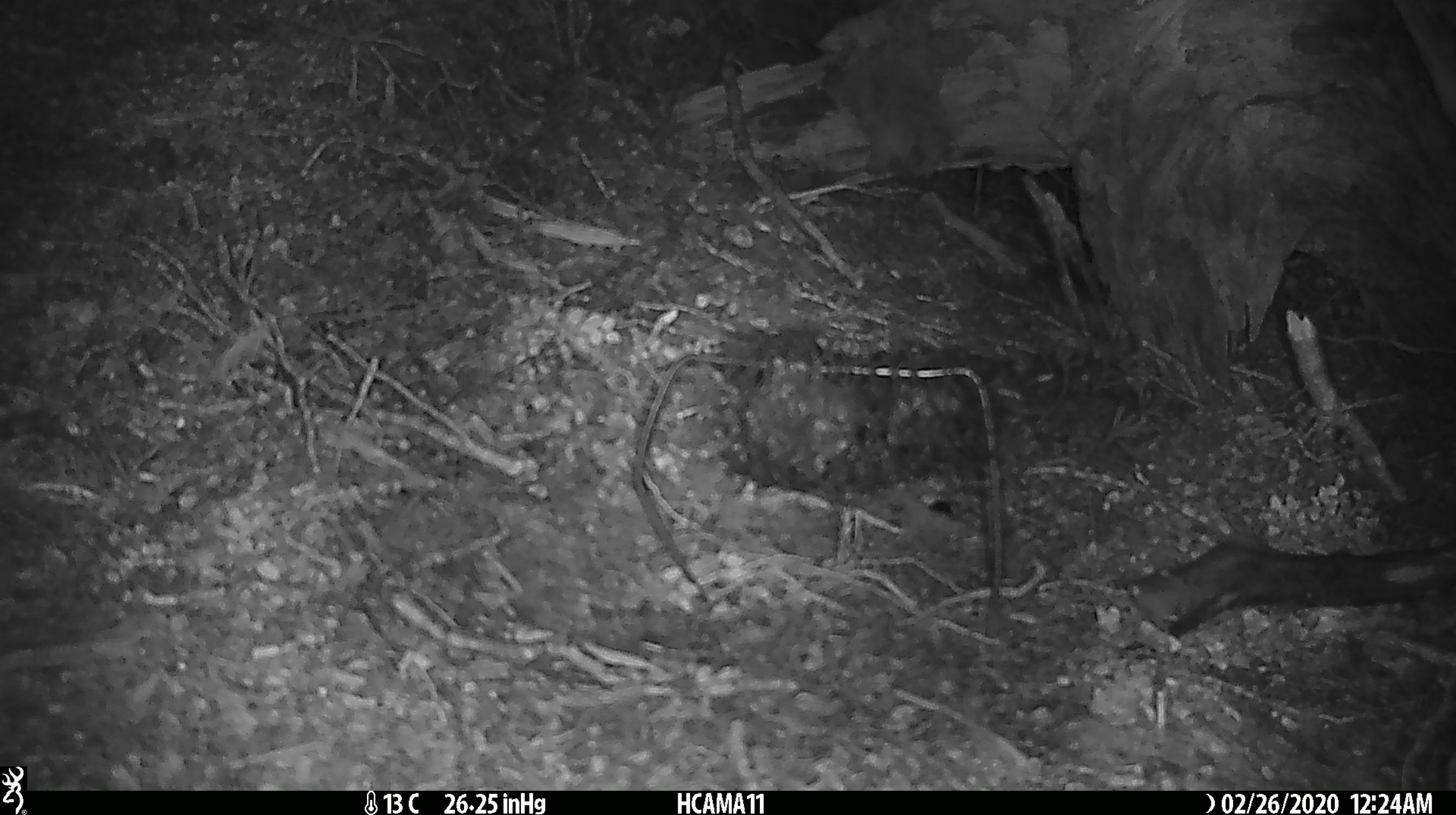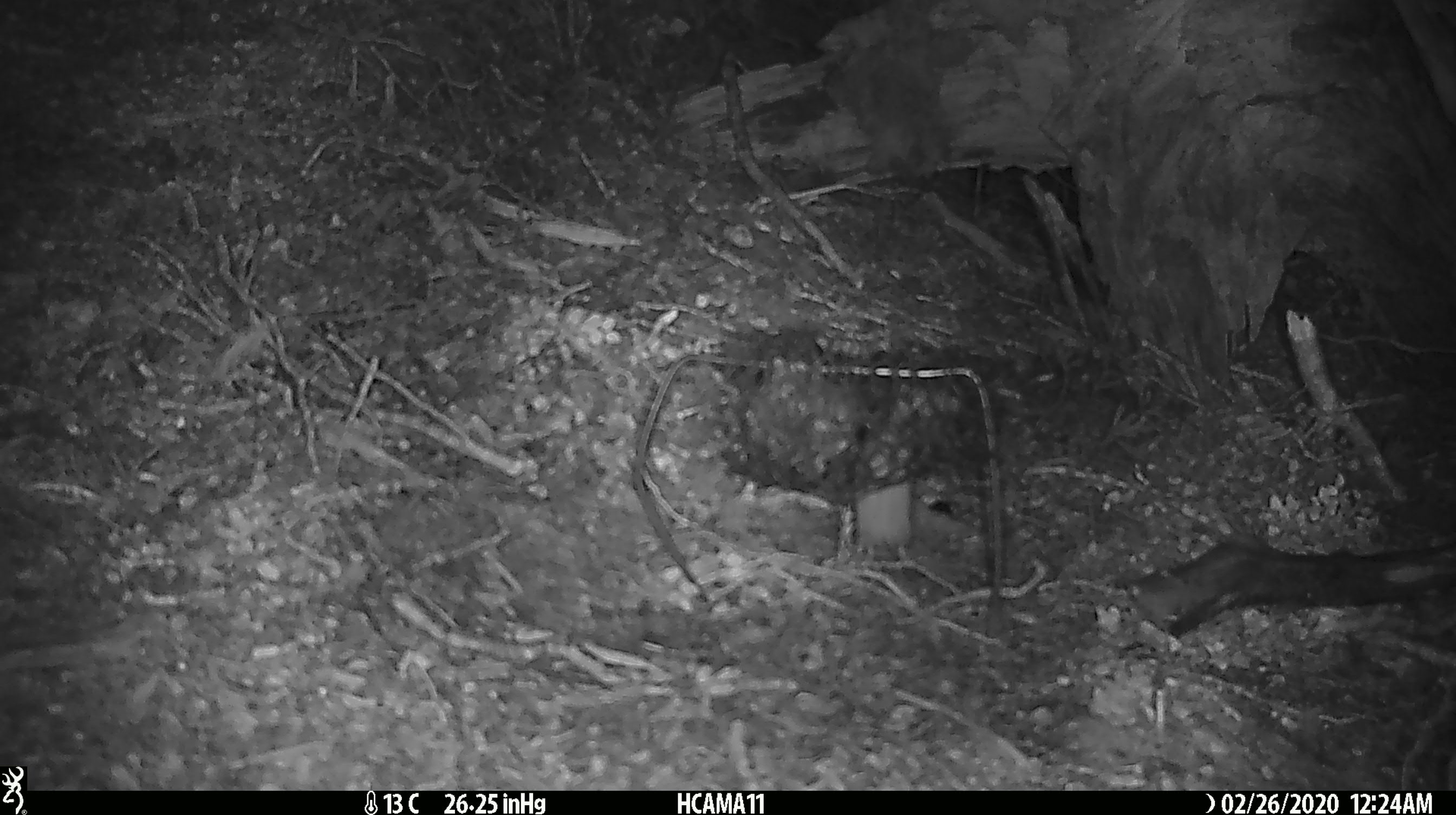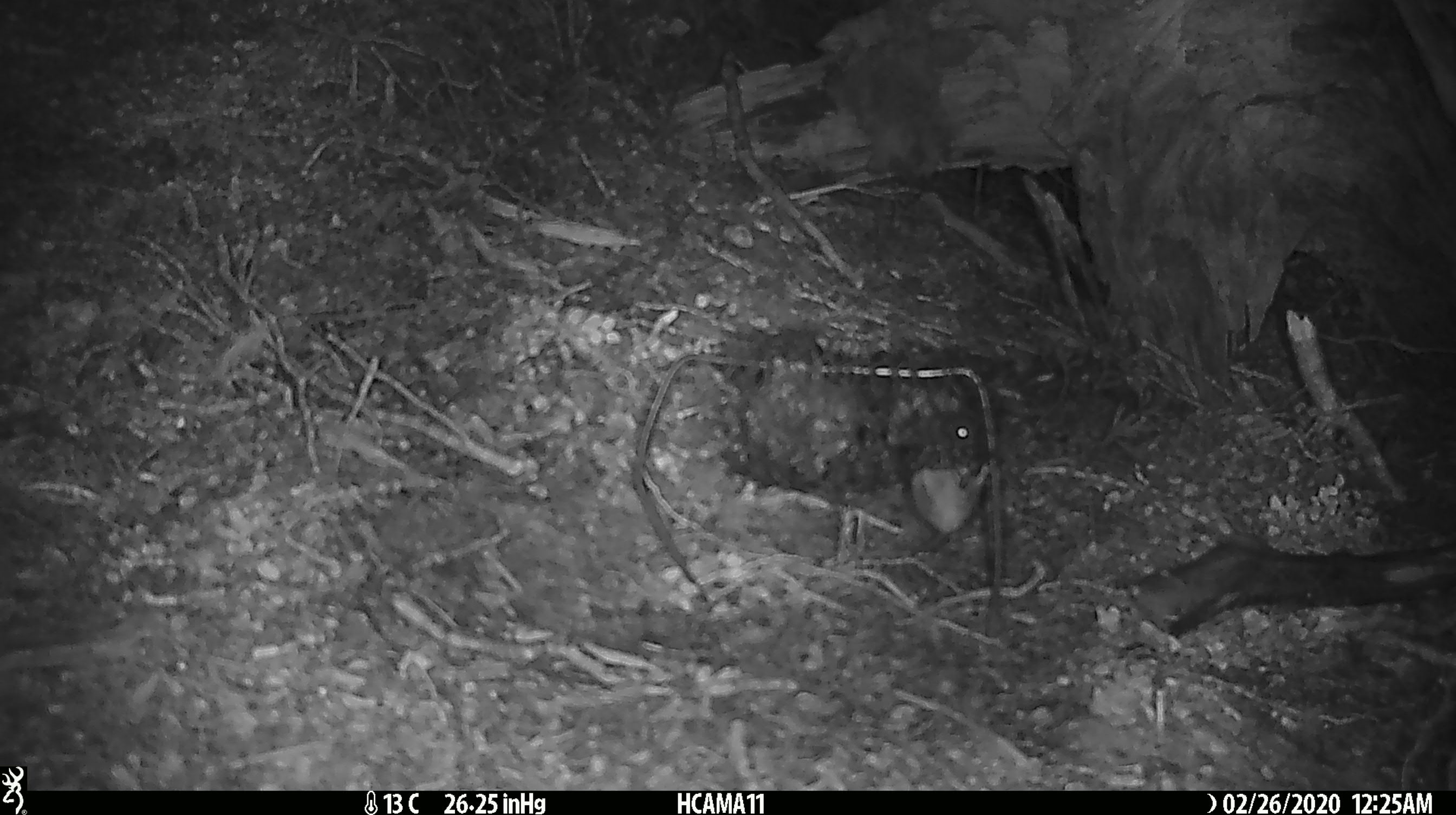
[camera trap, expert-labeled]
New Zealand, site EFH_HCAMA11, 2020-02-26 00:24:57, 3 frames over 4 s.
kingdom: Animalia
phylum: Chordata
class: Mammalia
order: Rodentia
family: Muridae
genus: Mus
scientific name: Mus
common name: mouse